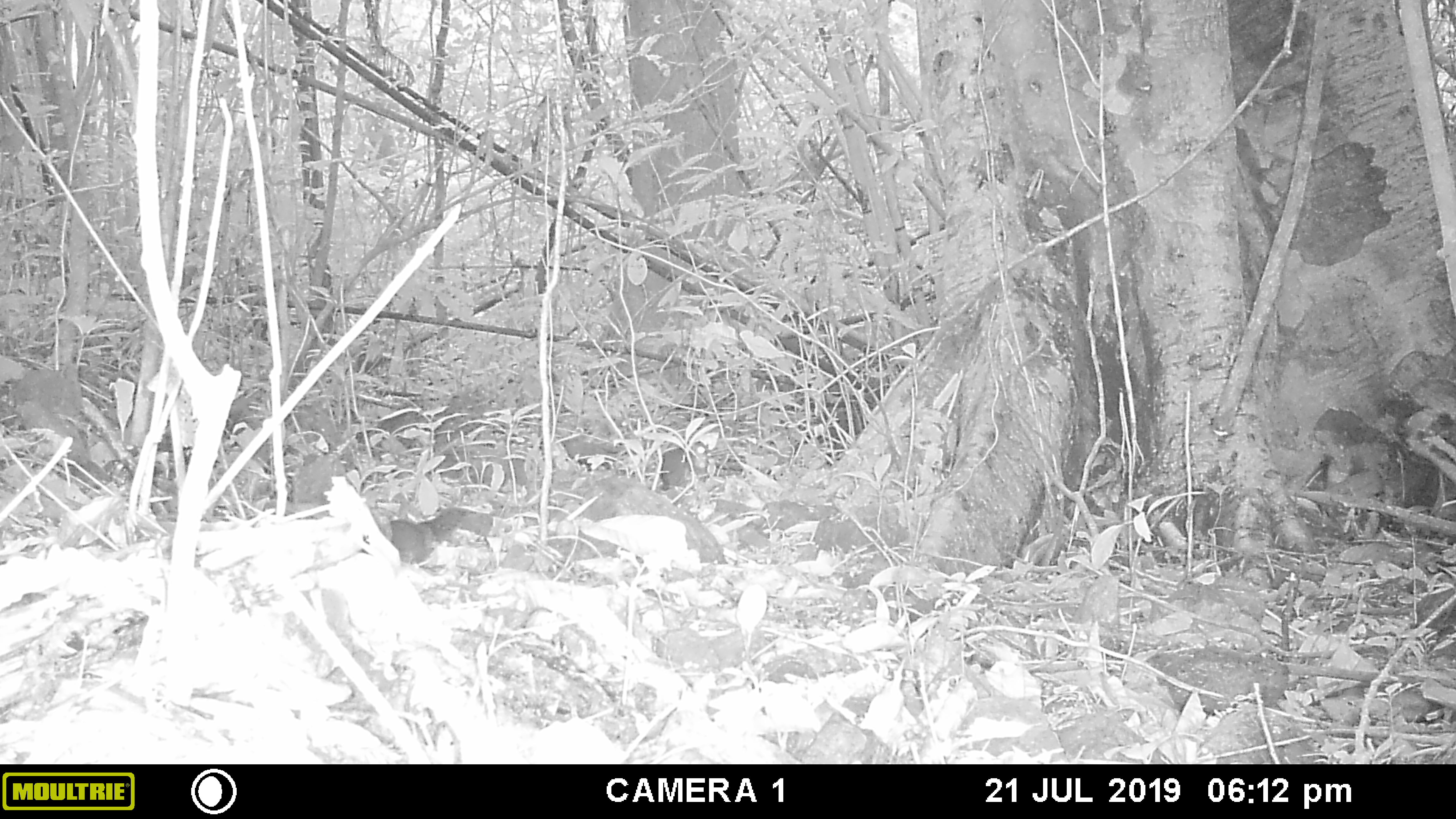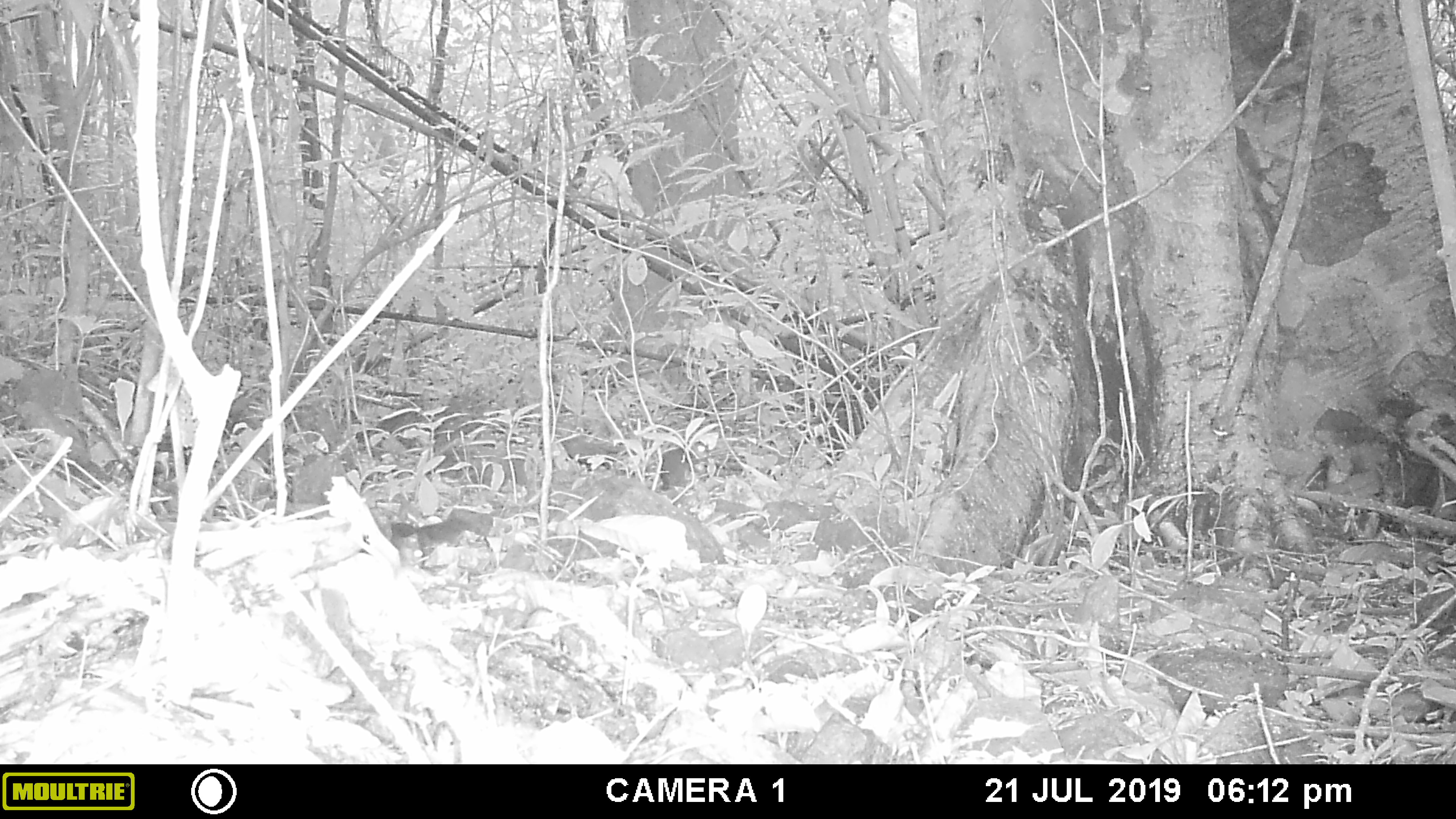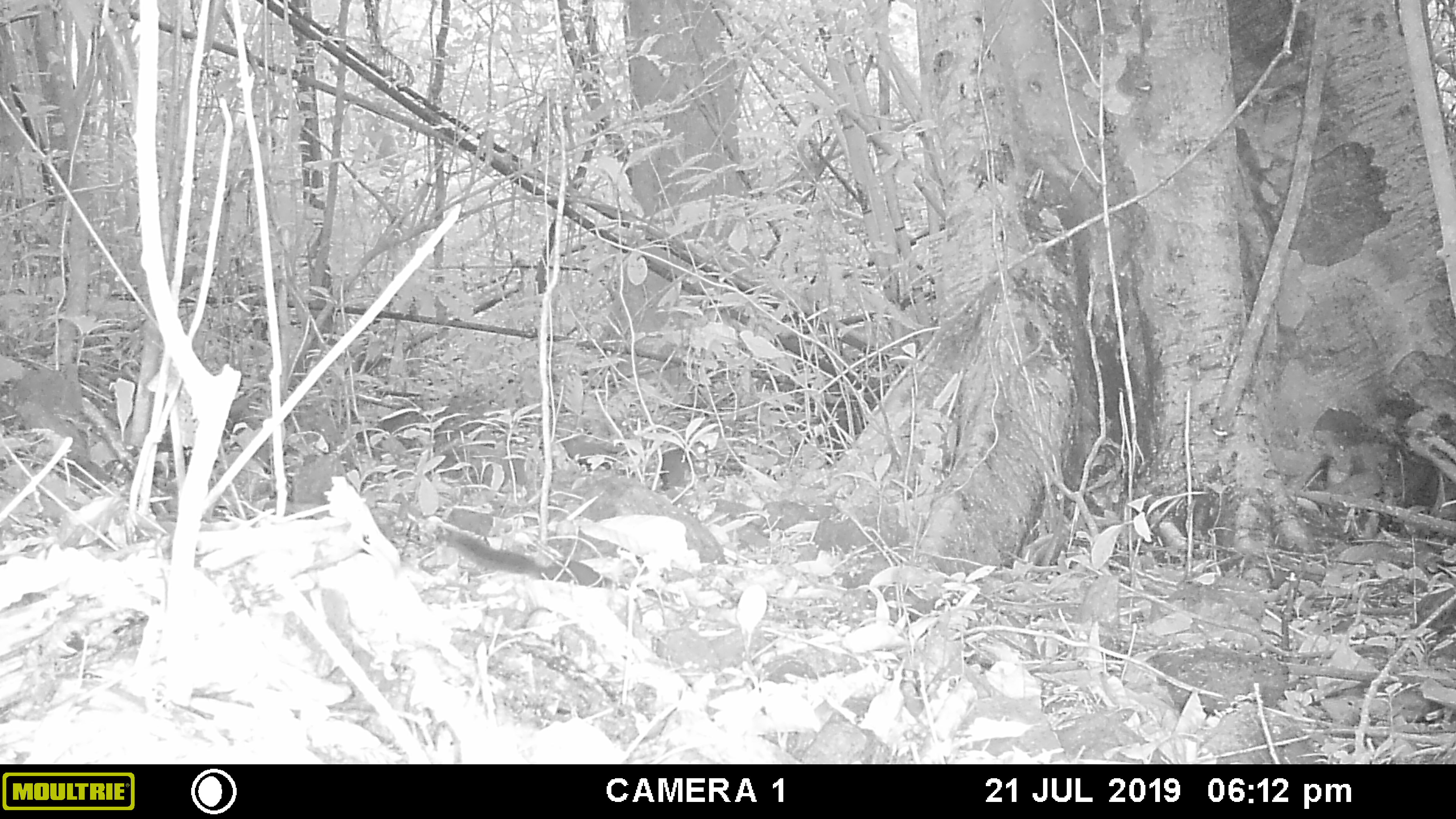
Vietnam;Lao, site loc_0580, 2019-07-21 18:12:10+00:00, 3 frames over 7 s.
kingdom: Animalia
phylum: Chordata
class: Mammalia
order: Rodentia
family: Sciuridae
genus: Dremomys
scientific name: Dremomys rufigenis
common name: red-cheeked squirrel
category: red cheeked squirrel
Red cheeked squirrel (red-cheeked squirrel) (Dremomys rufigenis). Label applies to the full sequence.